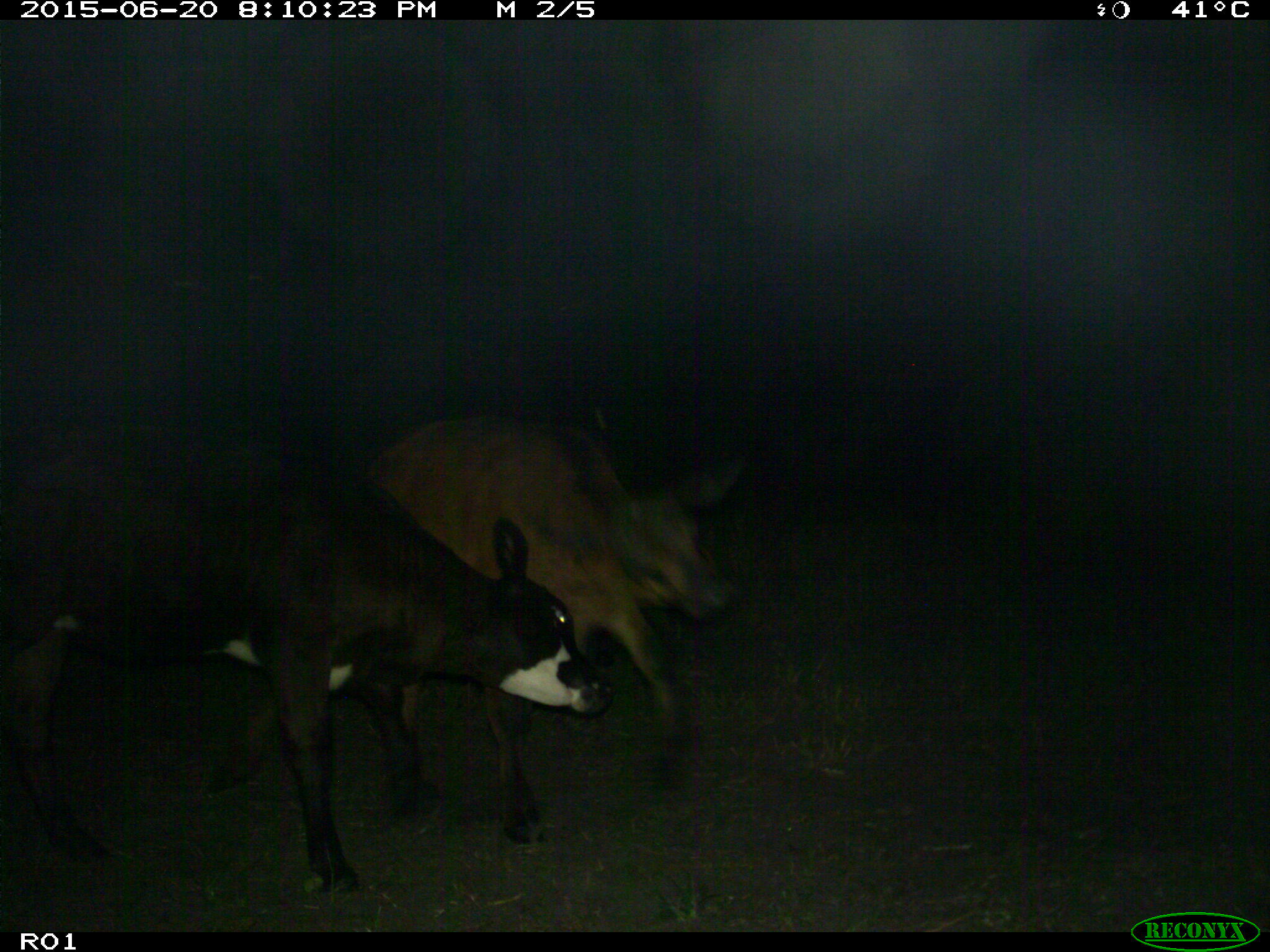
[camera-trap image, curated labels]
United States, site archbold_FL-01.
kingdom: Animalia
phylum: Chordata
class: Mammalia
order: Artiodactyla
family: Bovidae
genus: Bos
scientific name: Bos taurus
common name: domestic cow